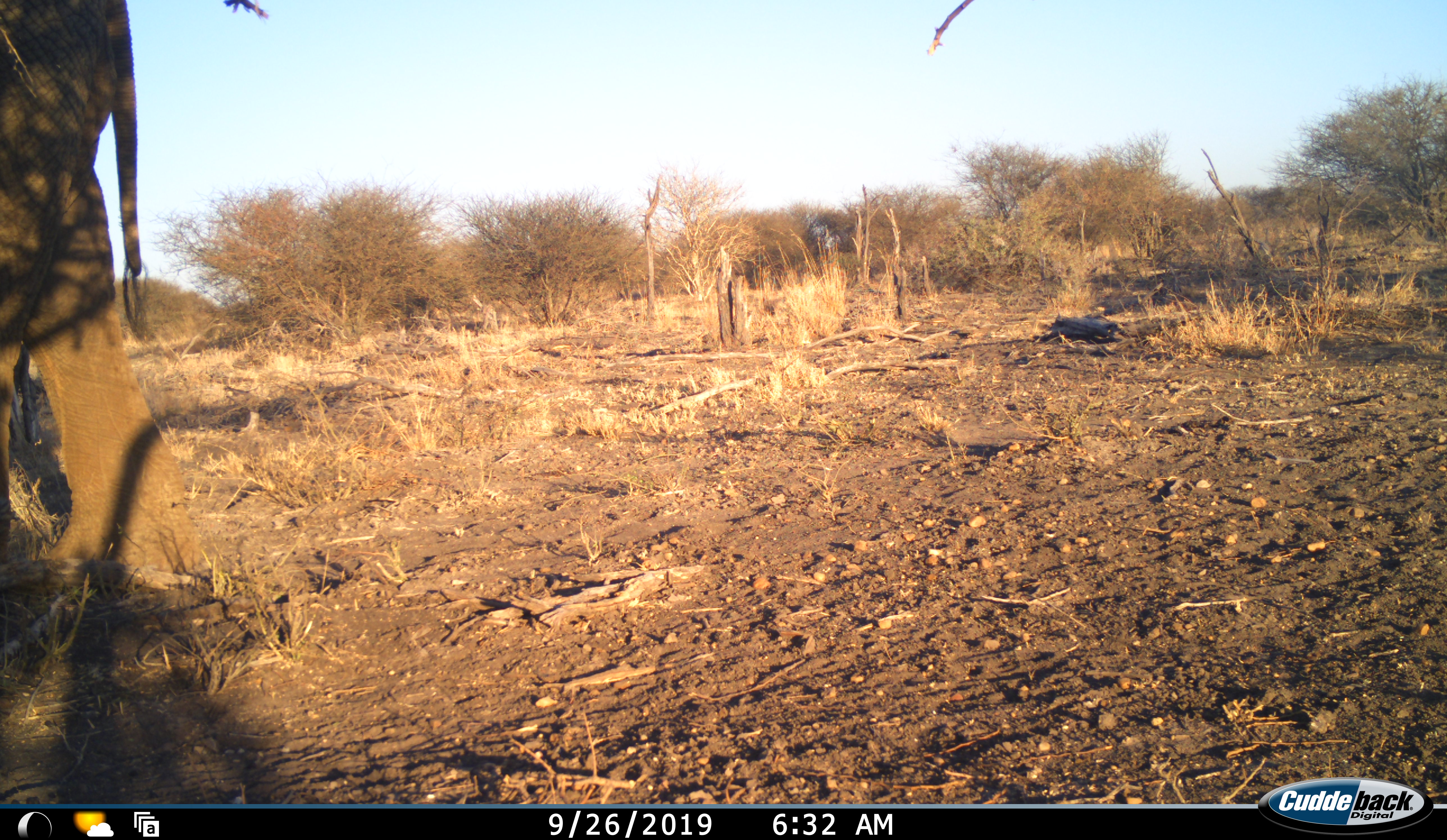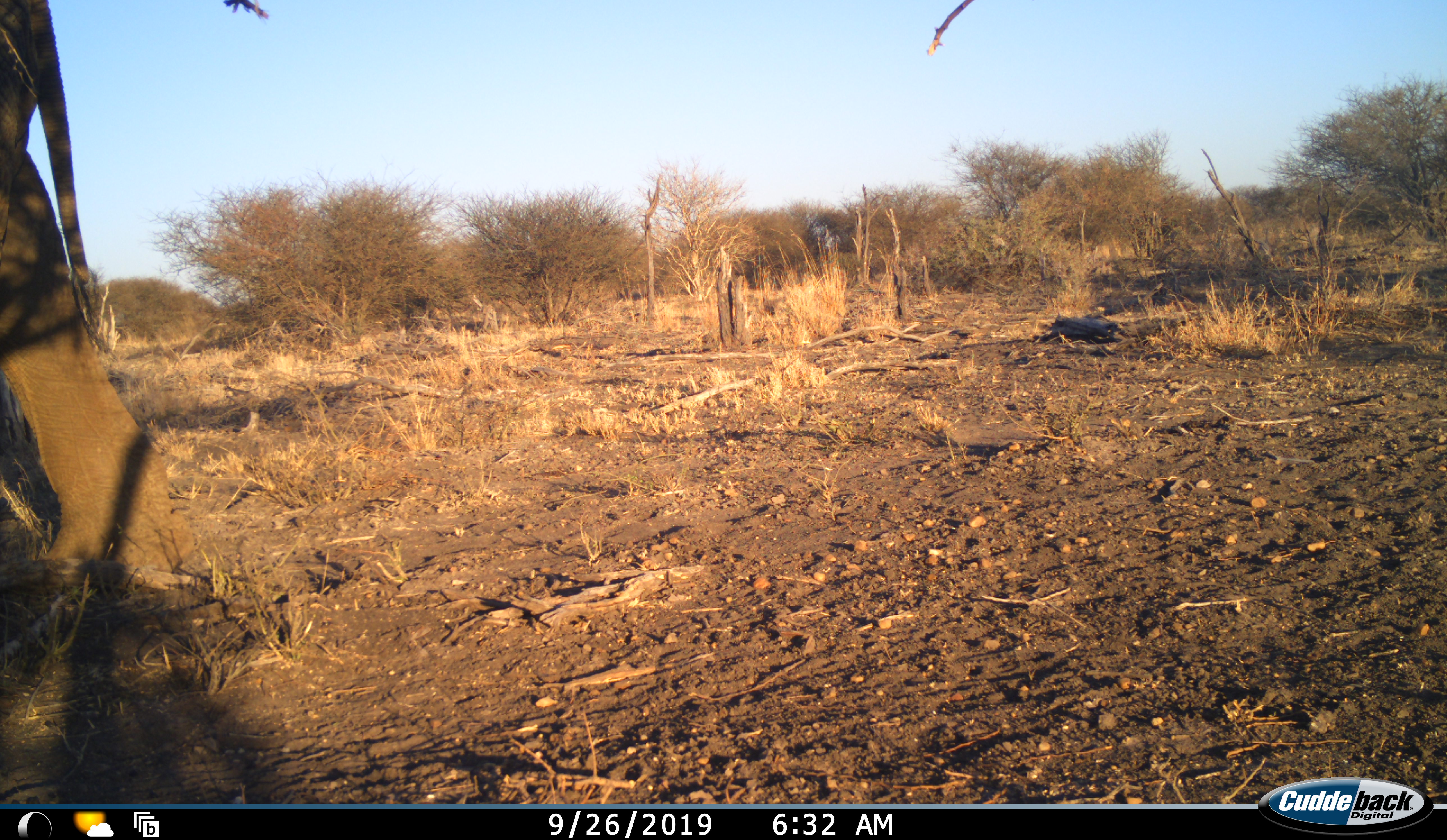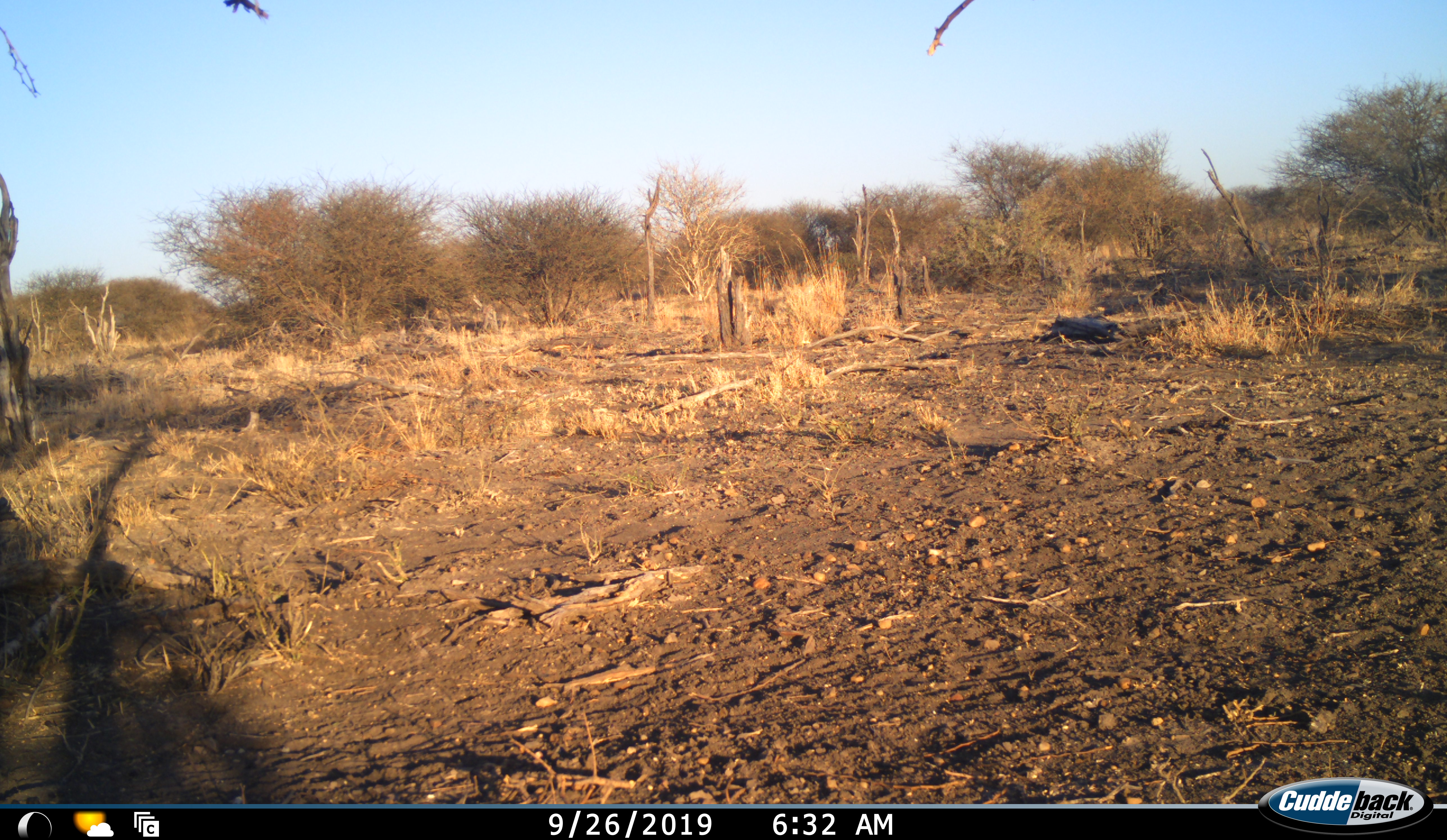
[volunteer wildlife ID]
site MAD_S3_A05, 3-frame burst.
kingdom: Animalia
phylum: Chordata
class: Mammalia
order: Proboscidea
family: Elephantidae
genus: Loxodonta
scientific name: Loxodonta africana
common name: african bush elephant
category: elephant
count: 1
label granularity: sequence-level